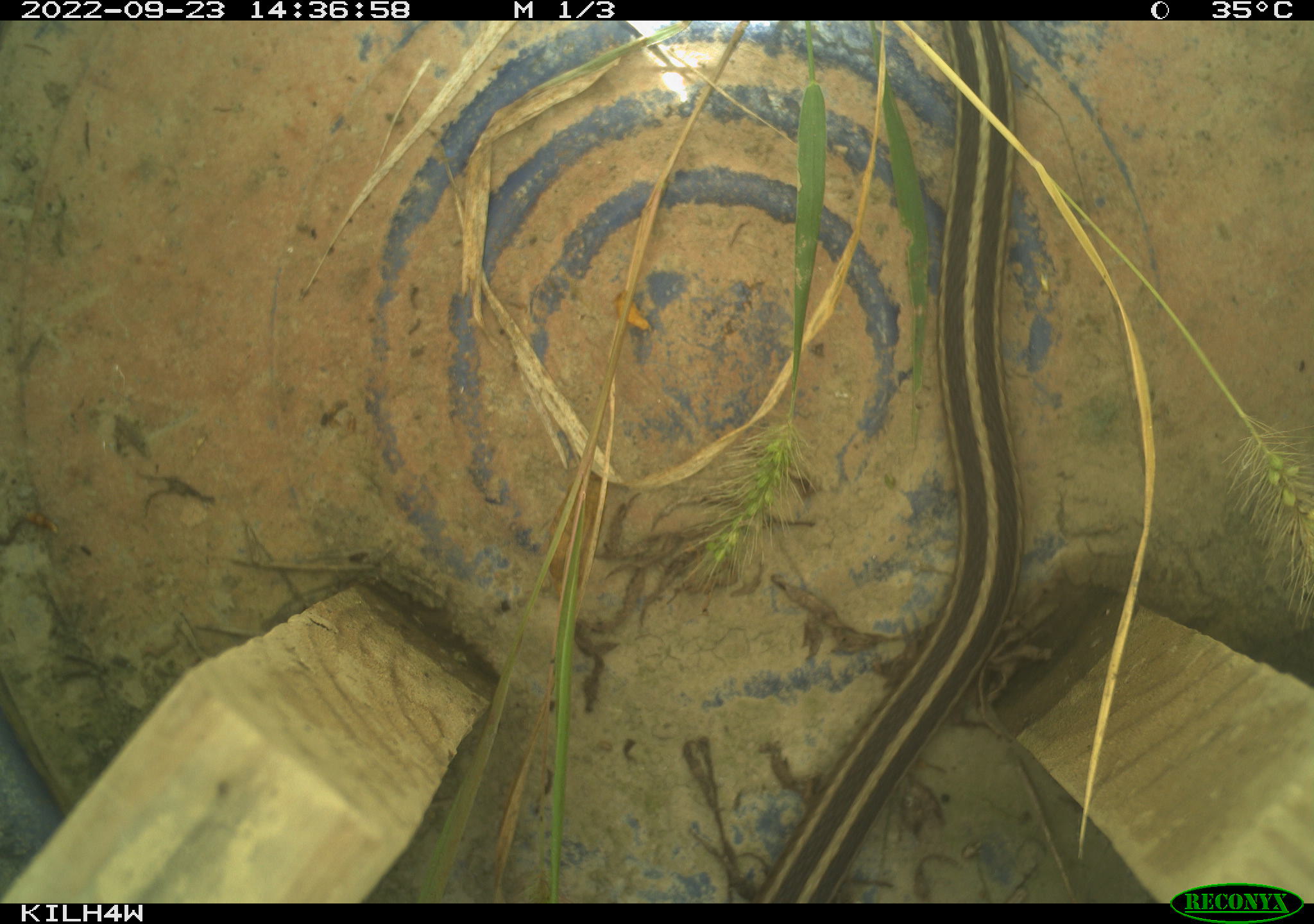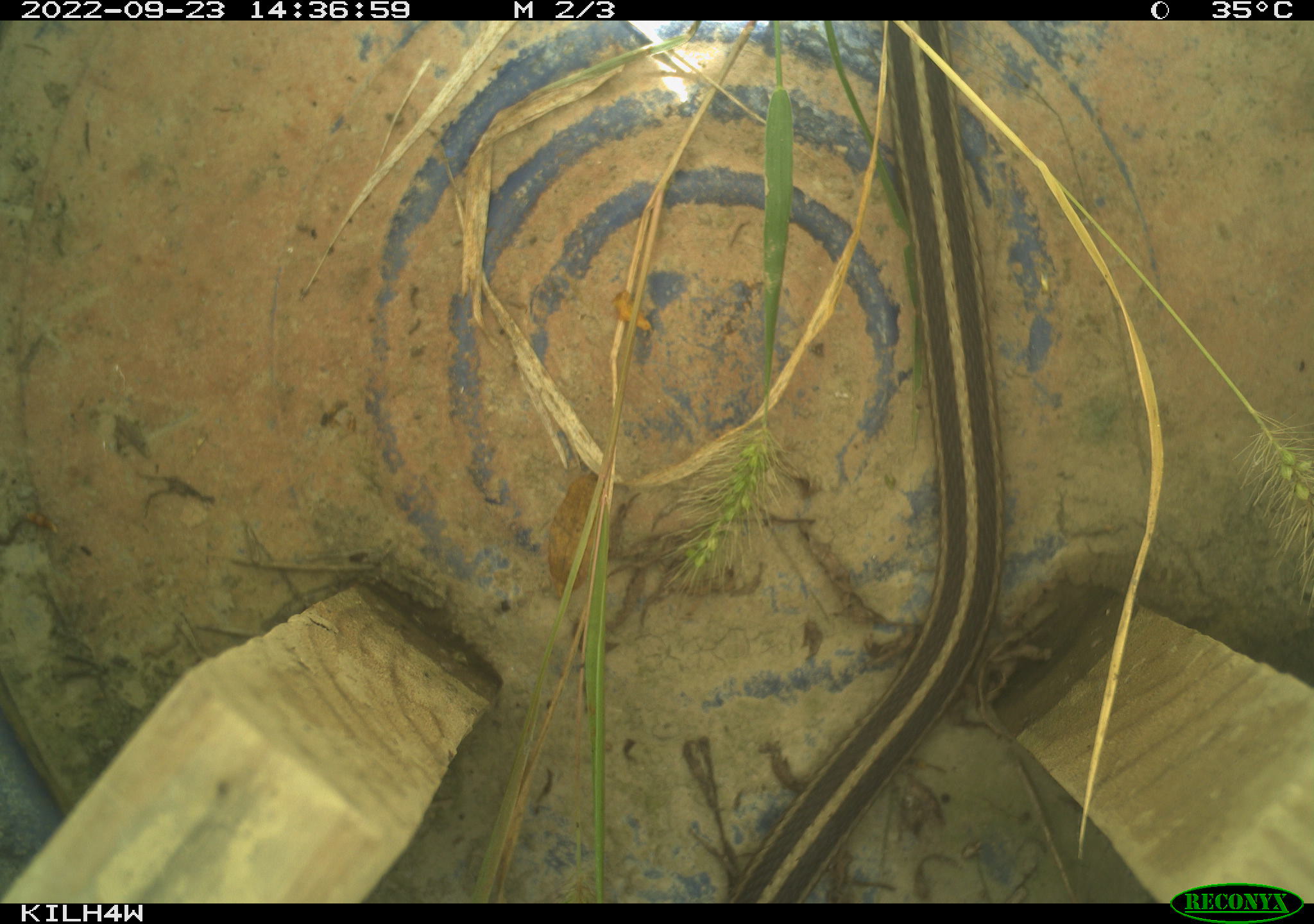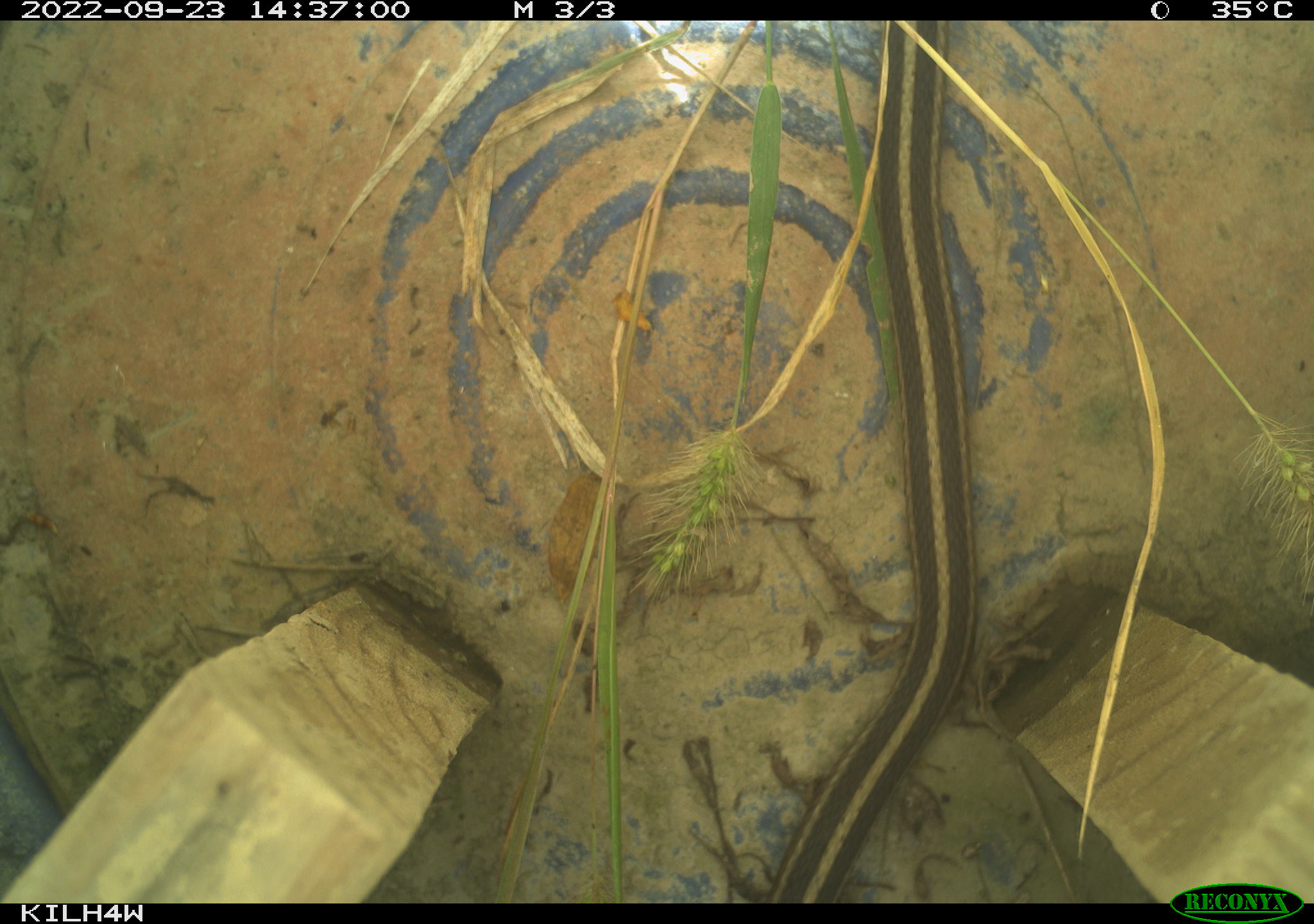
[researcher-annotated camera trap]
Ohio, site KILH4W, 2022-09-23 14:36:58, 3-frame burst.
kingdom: Animalia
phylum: Chordata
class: Reptilia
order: Squamata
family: Colubridae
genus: Thamnophis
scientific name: Thamnophis sirtalis sirtalis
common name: eastern gartersnake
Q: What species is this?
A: Eastern gartersnake (Thamnophis sirtalis sirtalis).